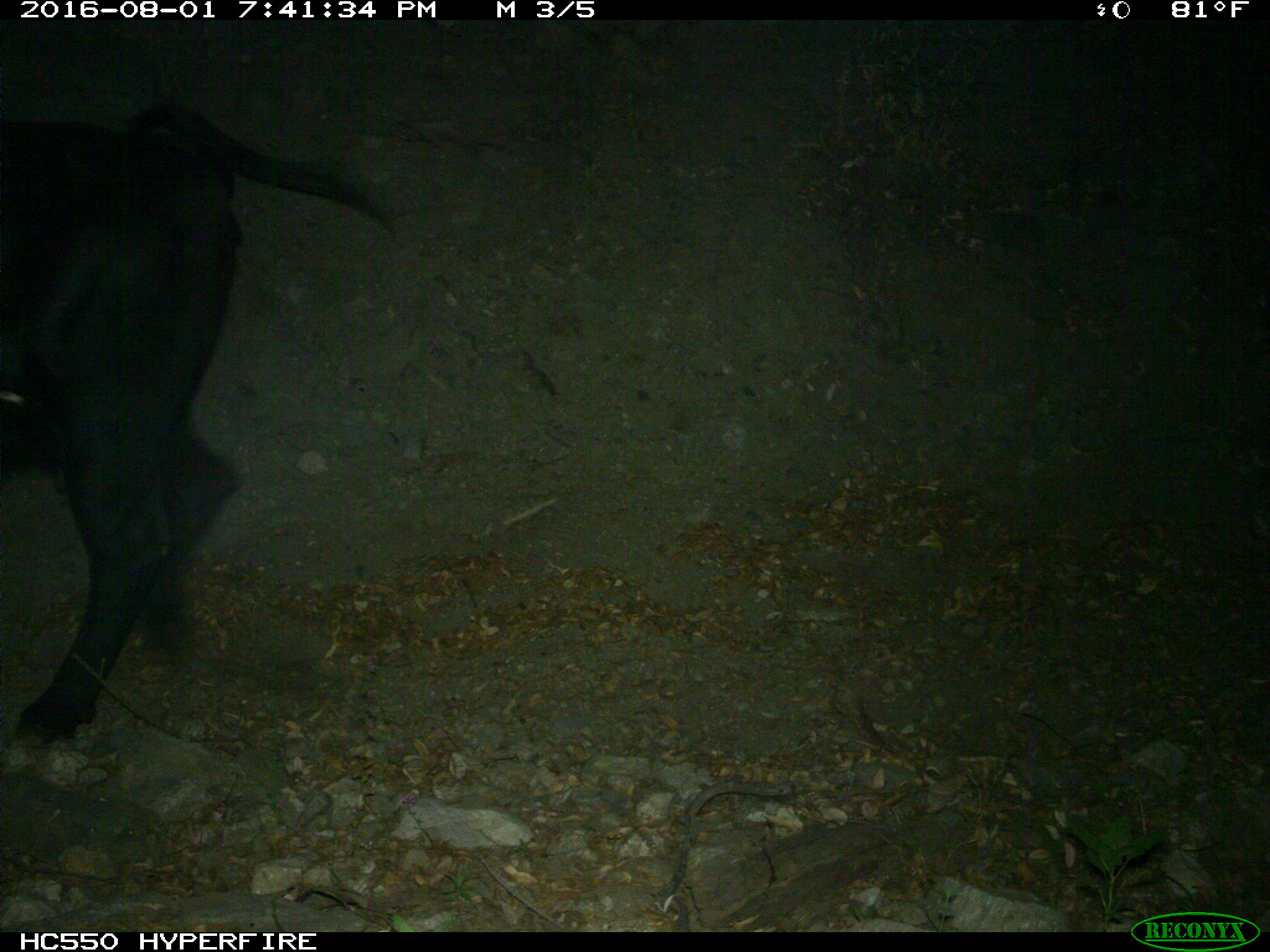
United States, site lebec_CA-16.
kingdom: Animalia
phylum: Chordata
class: Mammalia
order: Artiodactyla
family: Bovidae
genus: Bos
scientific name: Bos taurus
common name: domestic cow